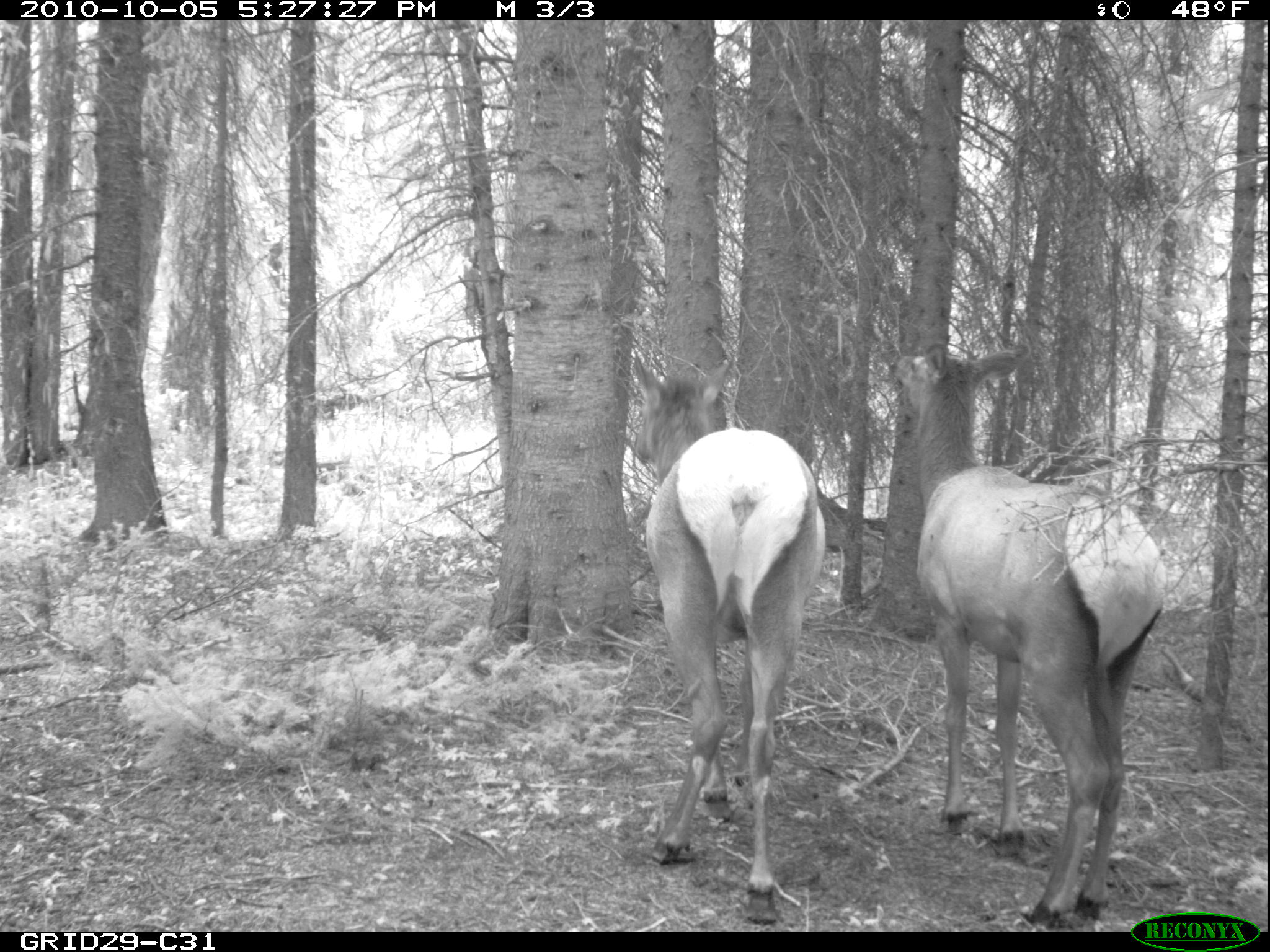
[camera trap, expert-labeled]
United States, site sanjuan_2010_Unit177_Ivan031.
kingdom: Animalia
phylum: Chordata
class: Mammalia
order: Artiodactyla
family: Cervidae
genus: Cervus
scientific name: Cervus elaphus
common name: red deer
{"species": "Cervus elaphus (red deer)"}